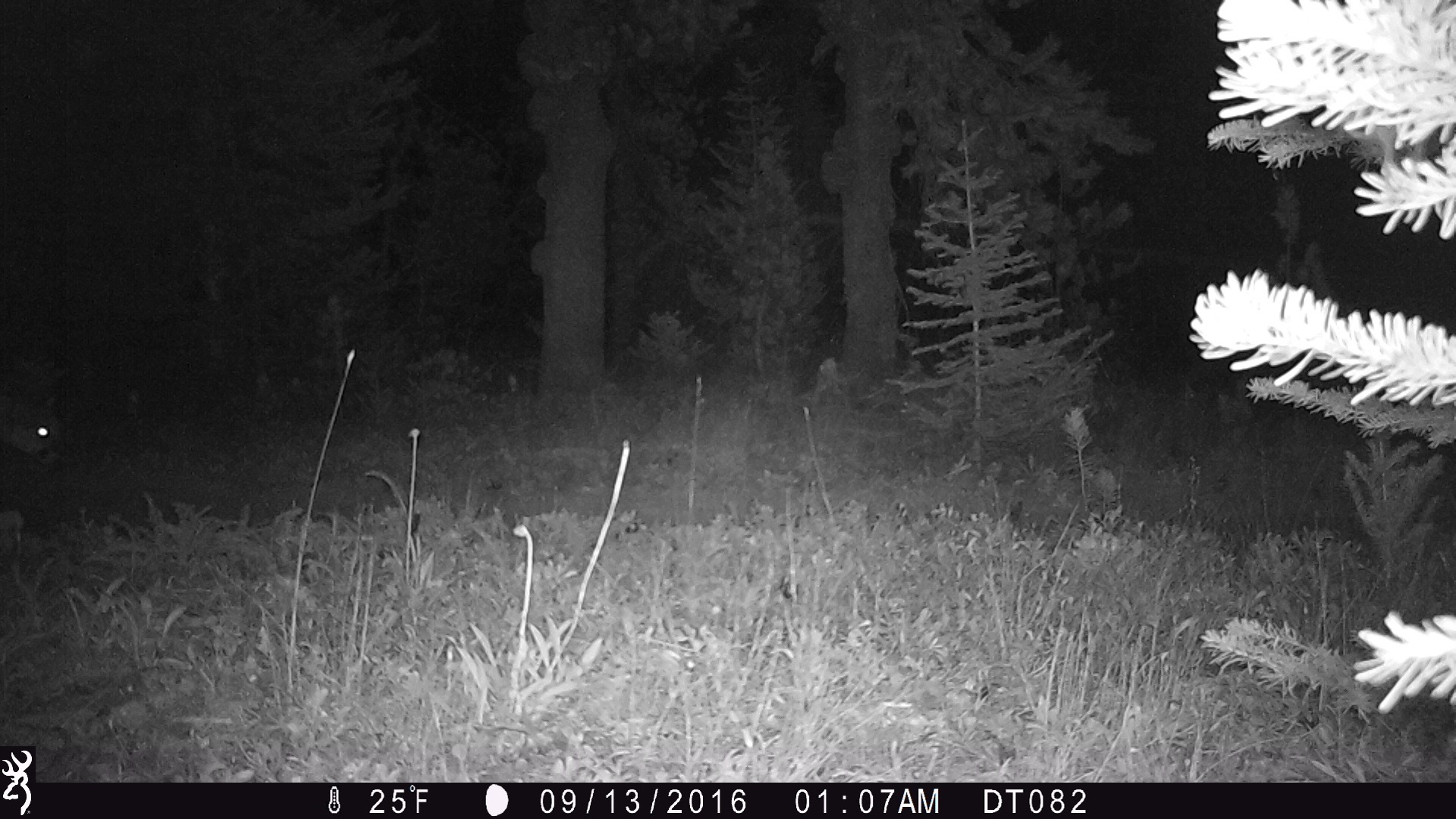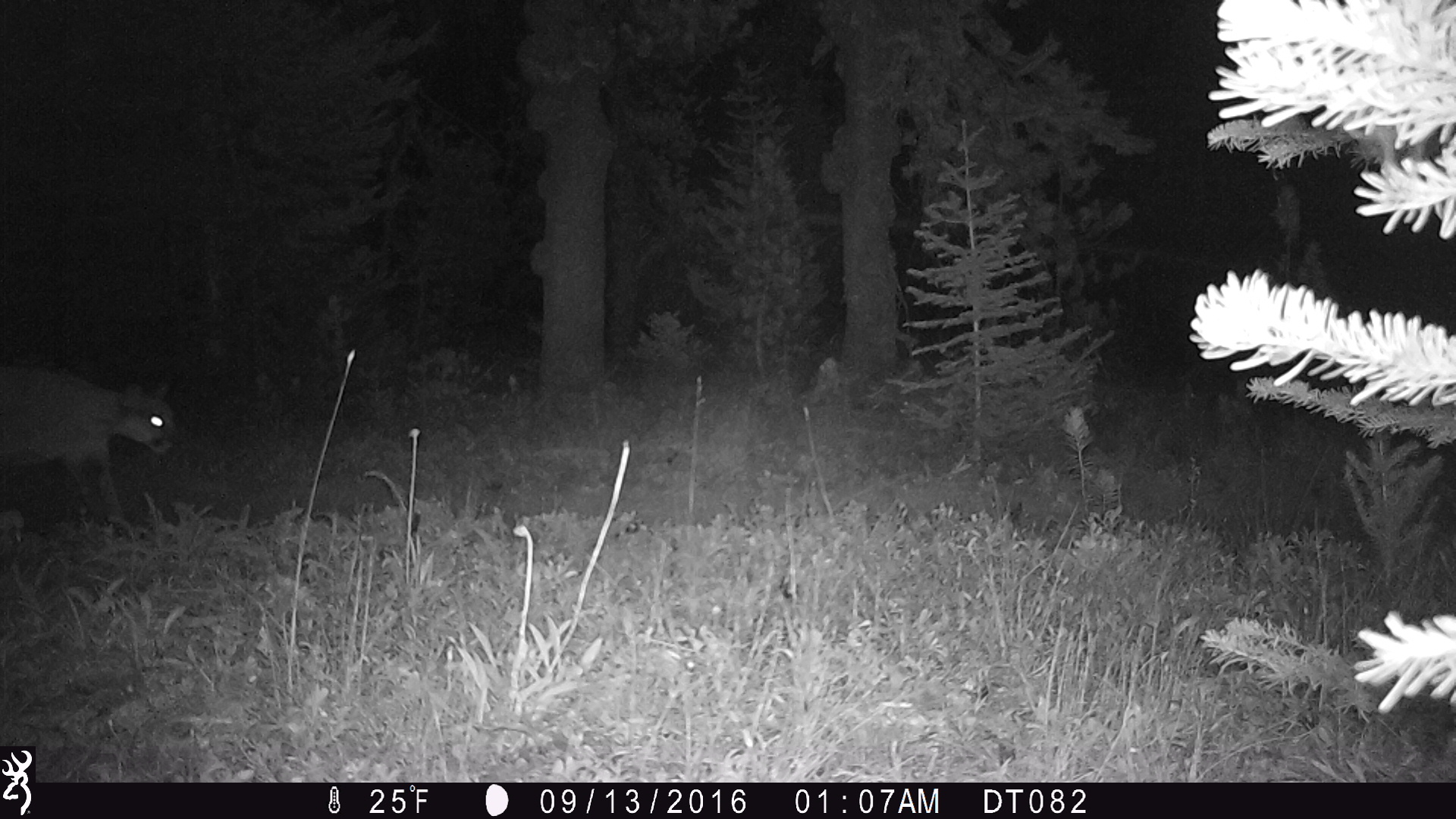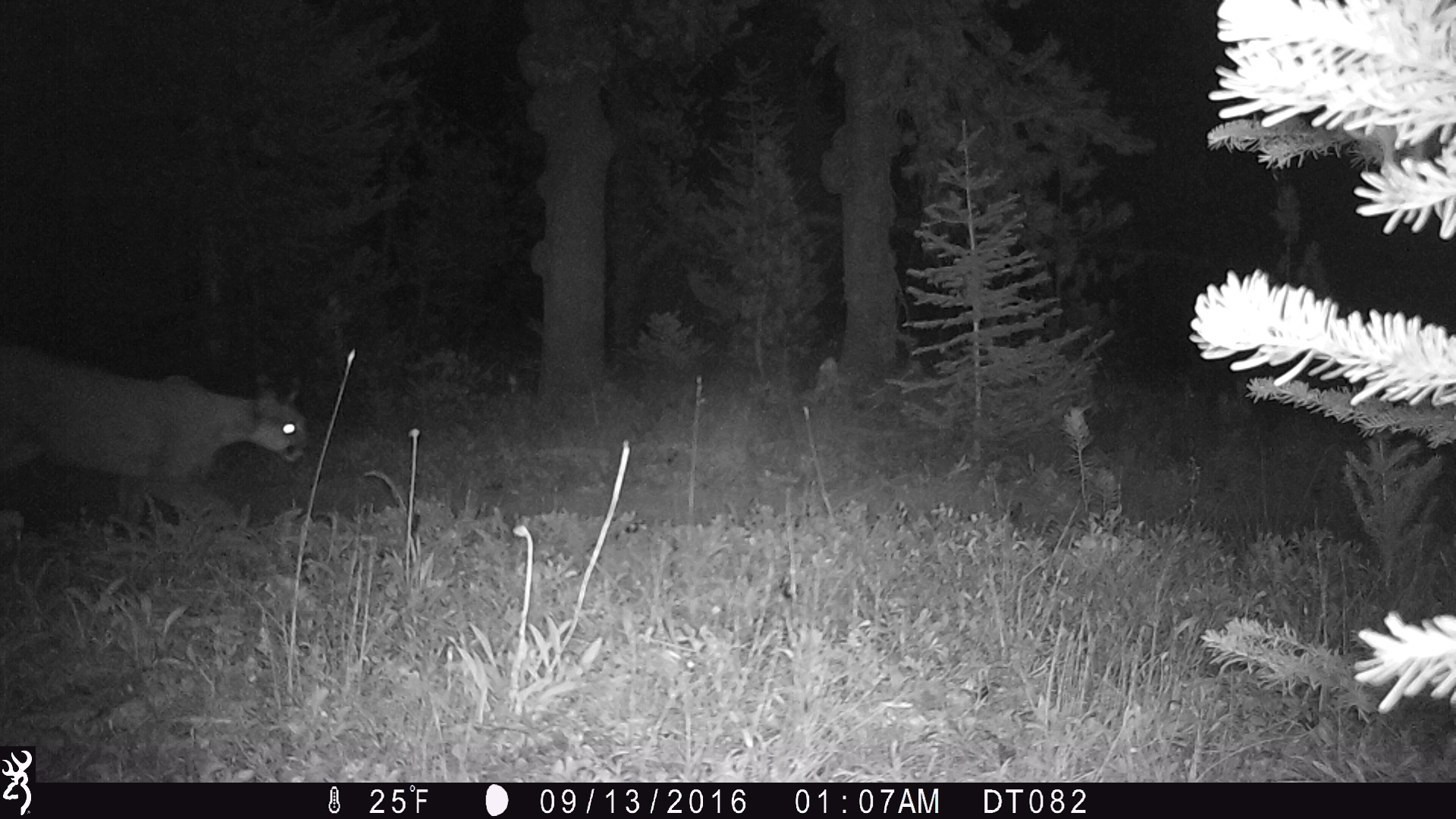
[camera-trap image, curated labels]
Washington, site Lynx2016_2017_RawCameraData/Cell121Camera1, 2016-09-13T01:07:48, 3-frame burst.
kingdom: Animalia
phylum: Chordata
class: Mammalia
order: Carnivora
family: Felidae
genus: Puma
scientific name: Puma concolor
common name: mountain lion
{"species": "Puma concolor (mountain lion)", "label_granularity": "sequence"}